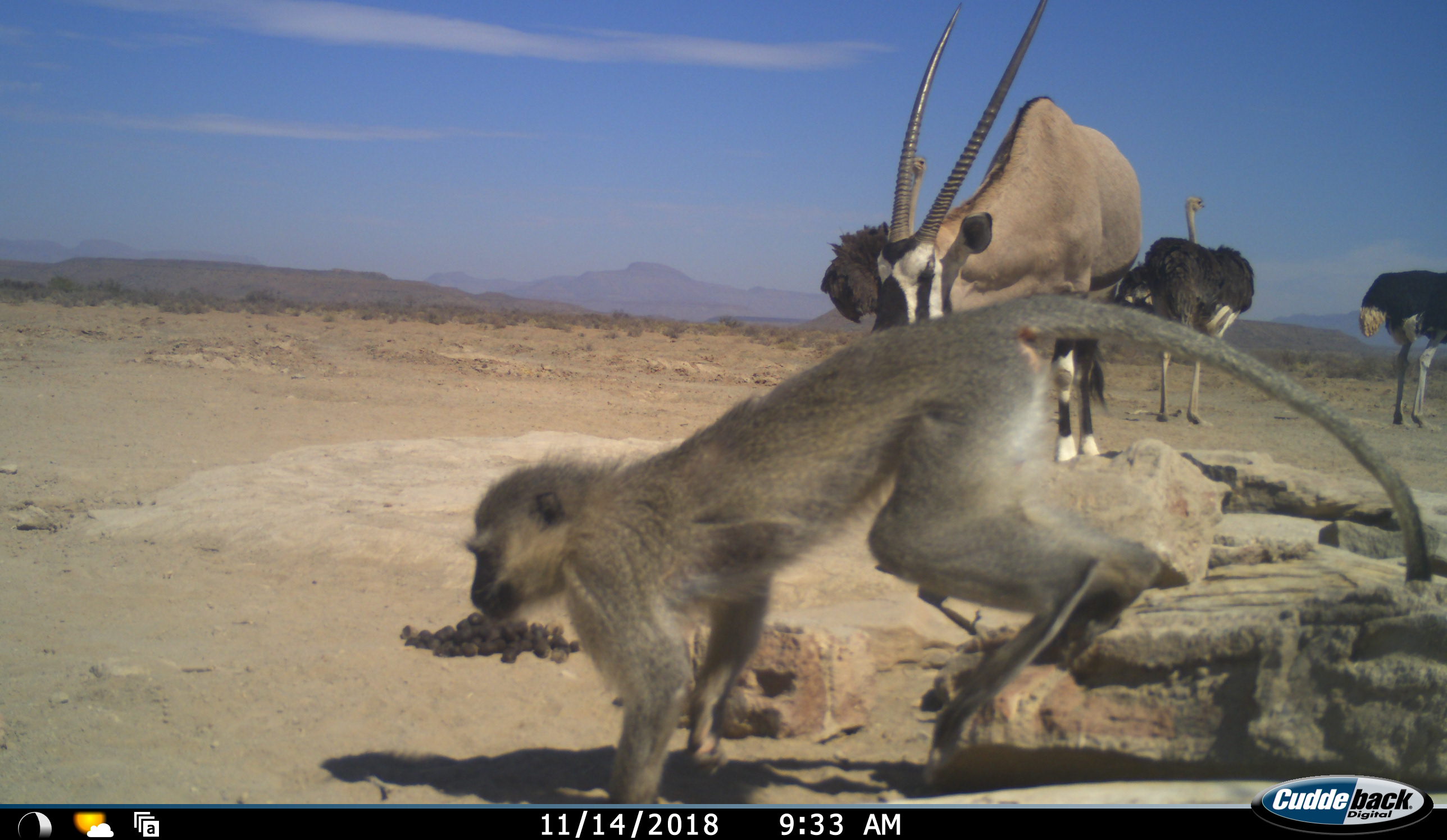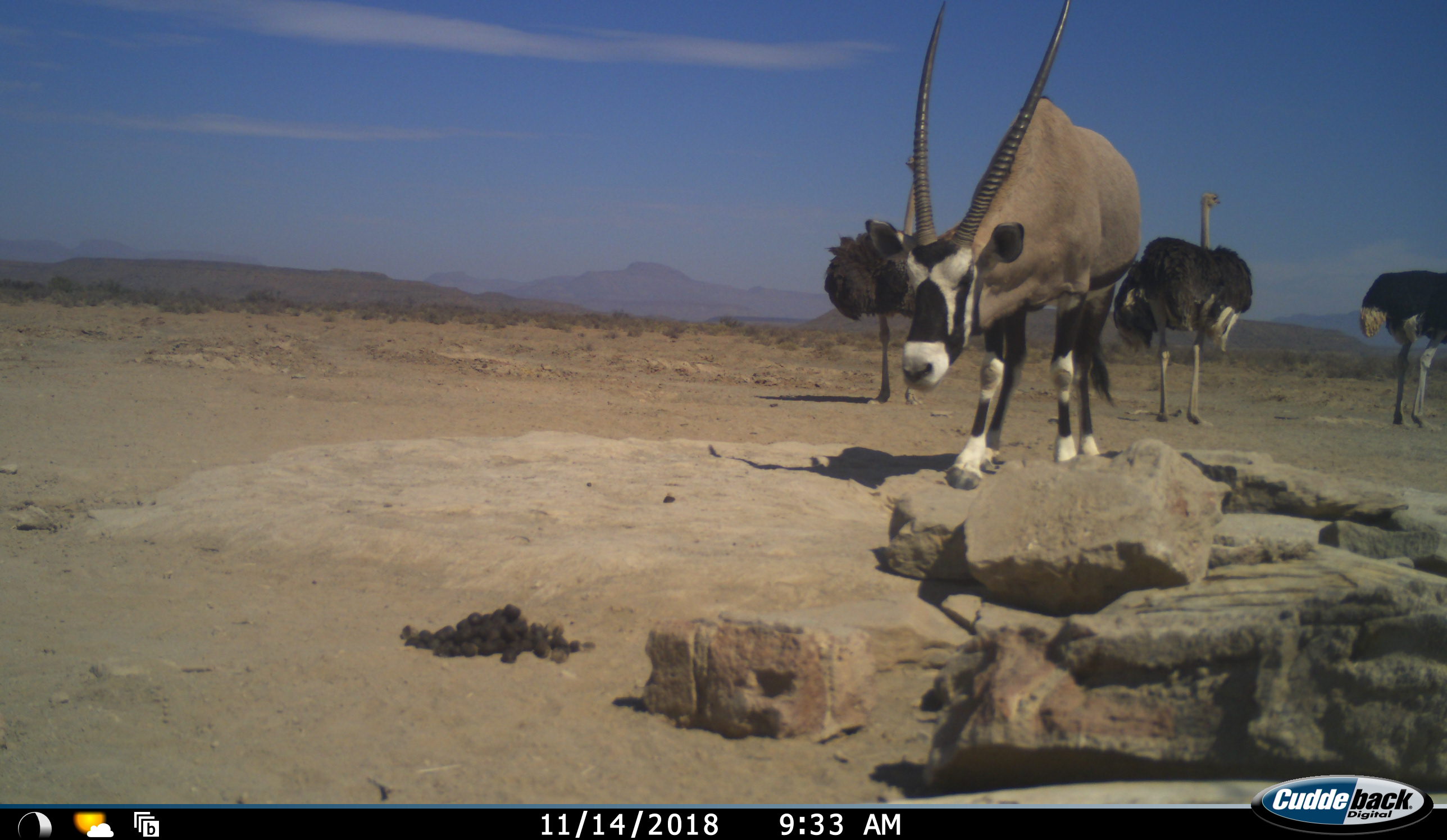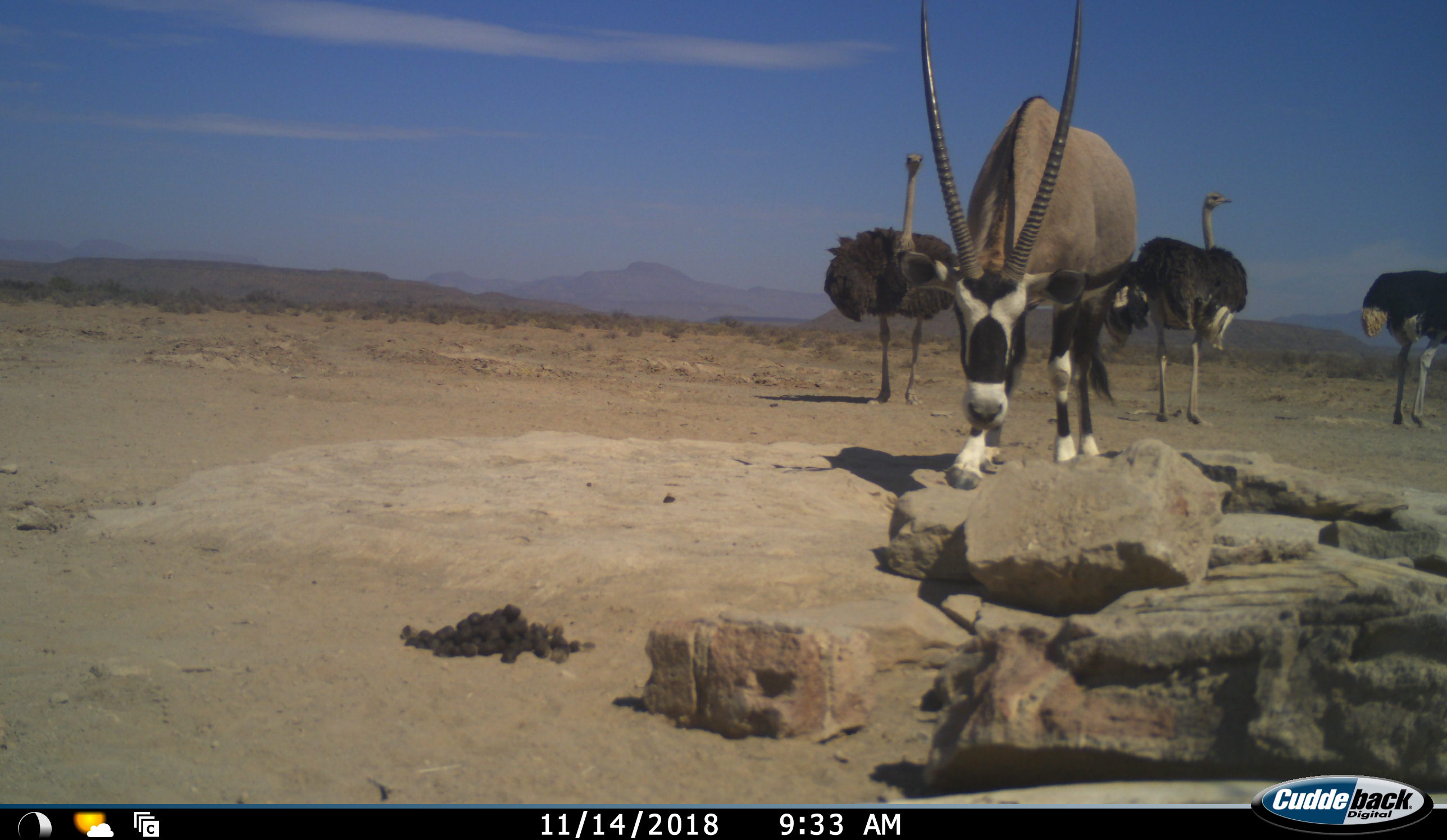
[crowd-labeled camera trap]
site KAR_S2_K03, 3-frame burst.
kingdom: Animalia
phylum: Chordata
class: Mammalia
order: Artiodactyla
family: Bovidae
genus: Oryx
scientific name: Oryx gazella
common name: gemsbok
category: oryx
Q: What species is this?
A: Oryx (gemsbok) (Oryx gazella).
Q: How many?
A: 1.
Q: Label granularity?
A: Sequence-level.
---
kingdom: Animalia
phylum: Chordata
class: Mammalia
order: Primates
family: Cercopithecidae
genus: Chlorocebus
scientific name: Chlorocebus pygerythrus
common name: vervet monkey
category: monkeyvervet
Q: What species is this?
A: Monkeyvervet (vervet monkey) (Chlorocebus pygerythrus).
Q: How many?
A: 1.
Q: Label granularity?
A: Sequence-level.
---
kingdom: Animalia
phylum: Chordata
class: Aves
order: Struthioniformes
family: Struthionidae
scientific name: Struthionidae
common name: ostrich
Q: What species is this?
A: Ostrich (Struthionidae).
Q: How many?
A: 3.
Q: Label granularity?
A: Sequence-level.